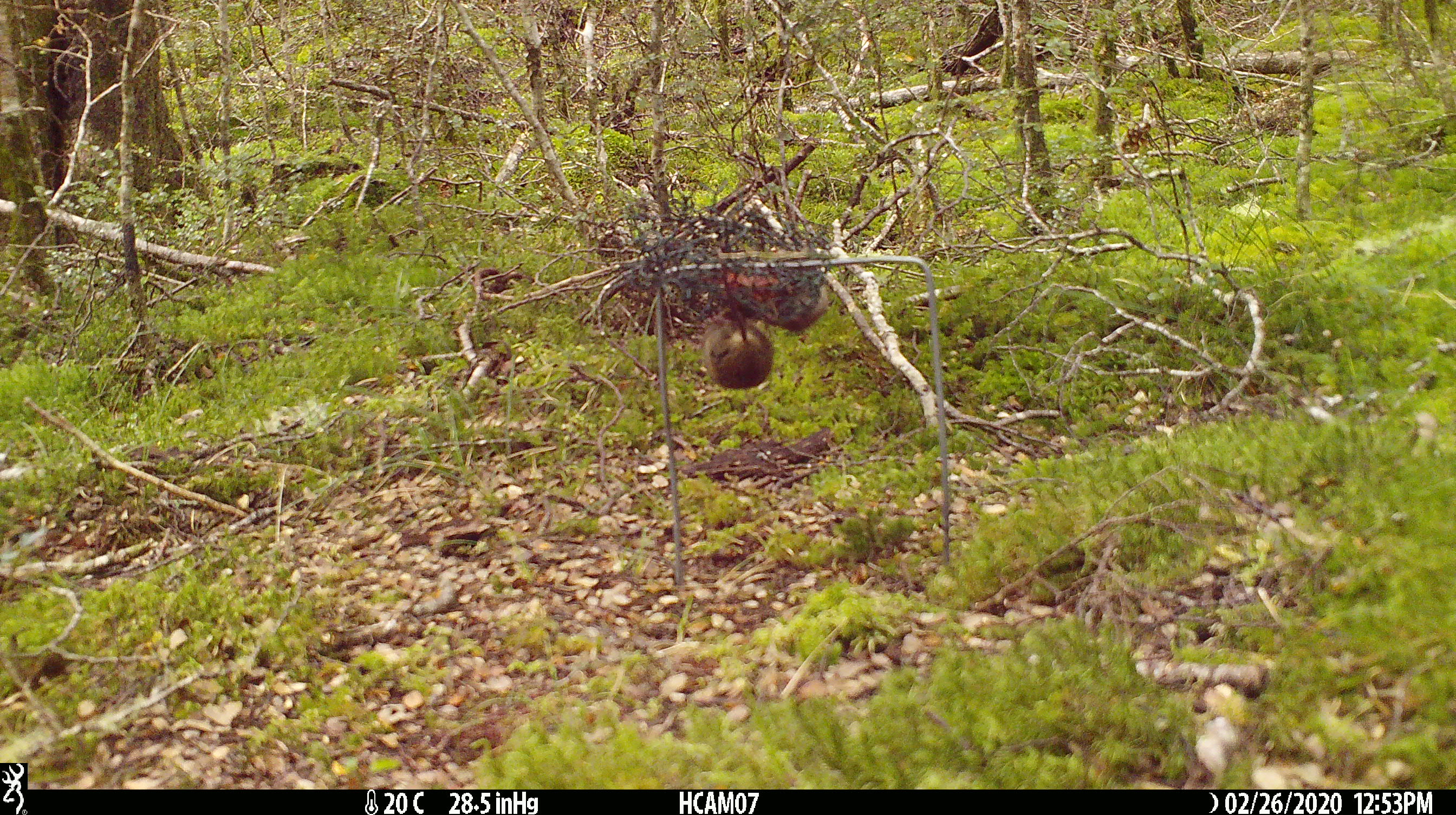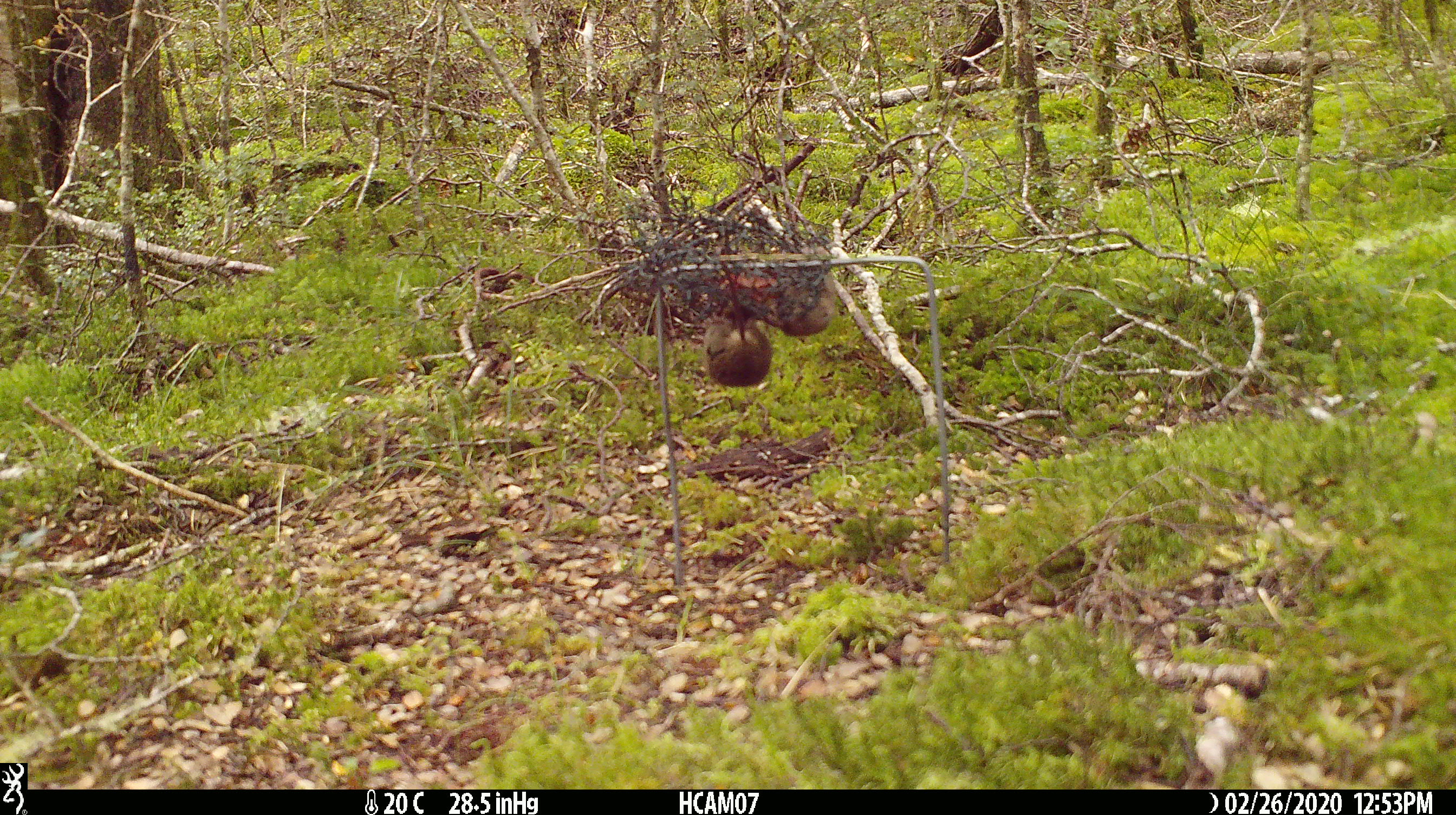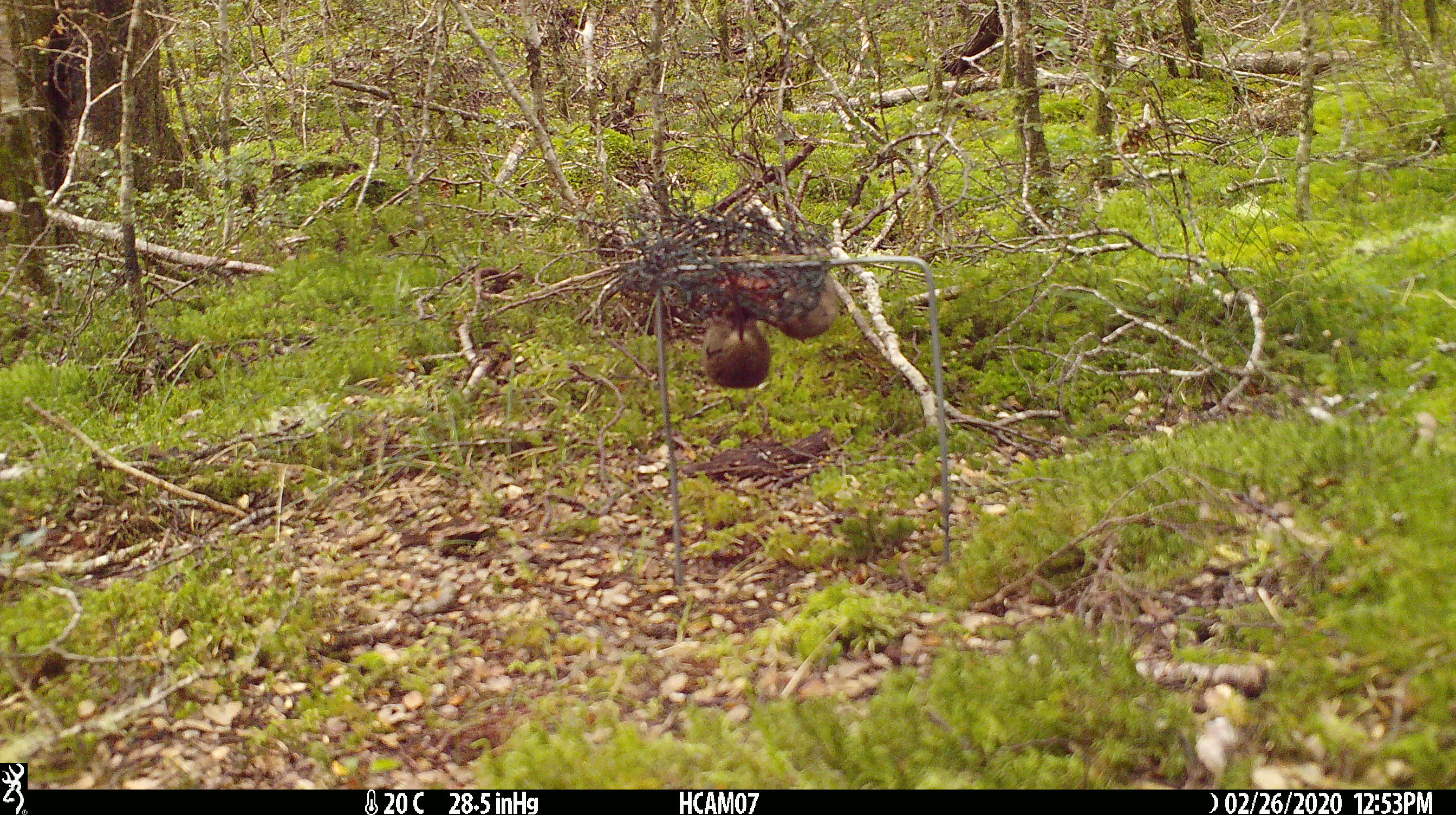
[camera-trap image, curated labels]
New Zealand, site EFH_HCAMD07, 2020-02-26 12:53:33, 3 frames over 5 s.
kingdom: Animalia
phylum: Chordata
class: Mammalia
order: Rodentia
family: Muridae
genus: Mus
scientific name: Mus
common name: mouse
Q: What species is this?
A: Mouse (Mus).